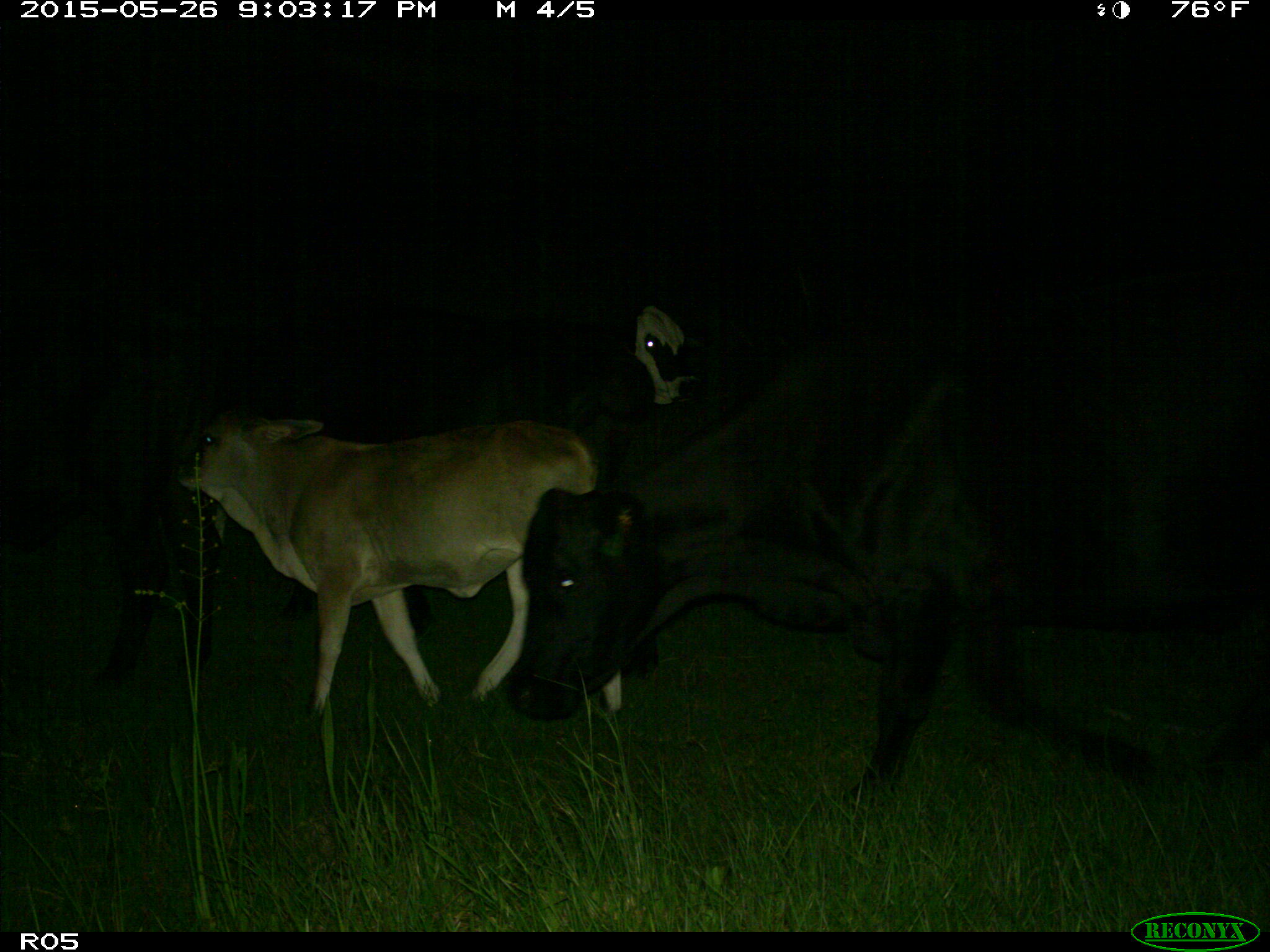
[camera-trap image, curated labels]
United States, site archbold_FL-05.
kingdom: Animalia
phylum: Chordata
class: Mammalia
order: Artiodactyla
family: Bovidae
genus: Bos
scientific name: Bos taurus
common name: domestic cow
Bos taurus (domestic cow).